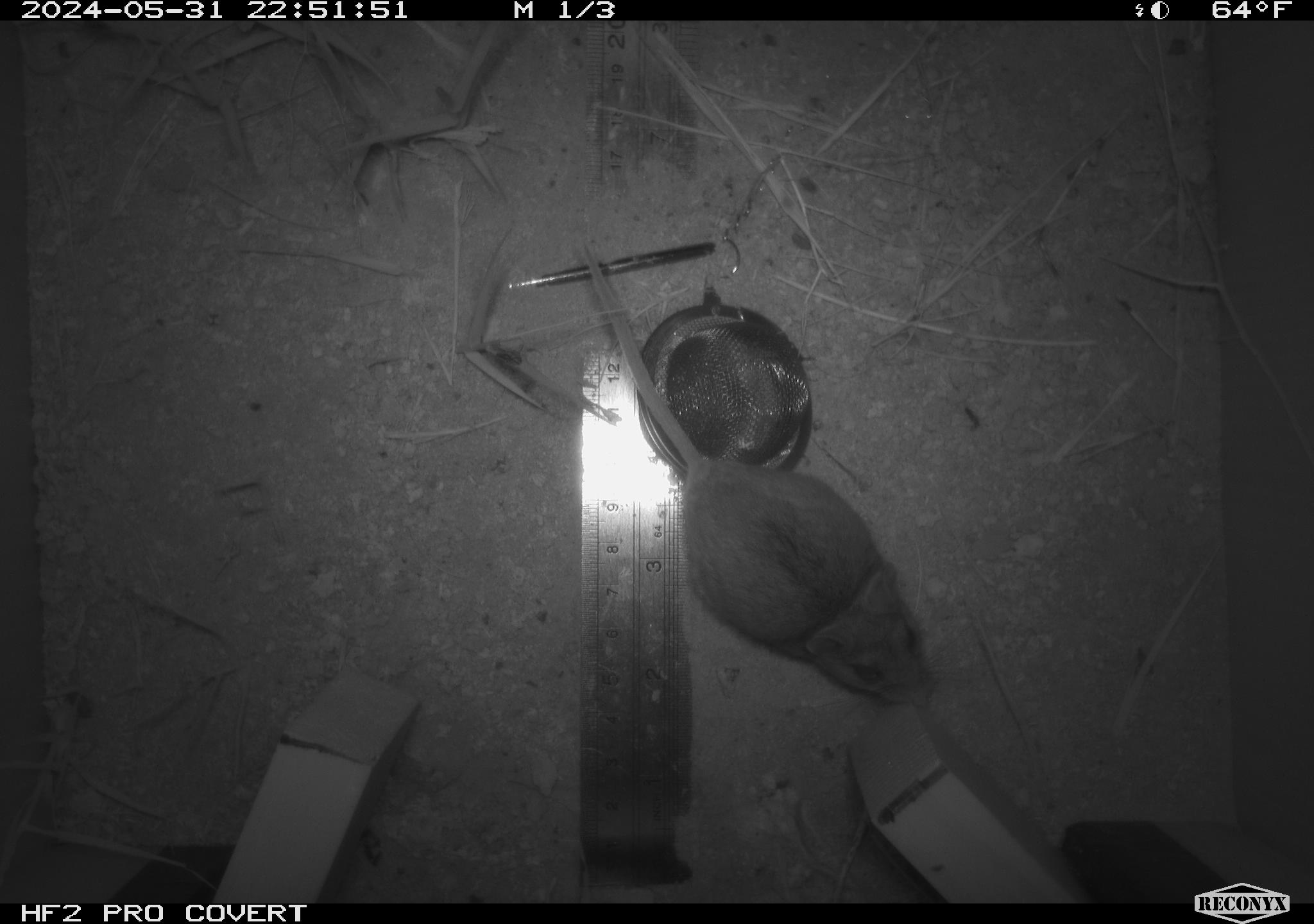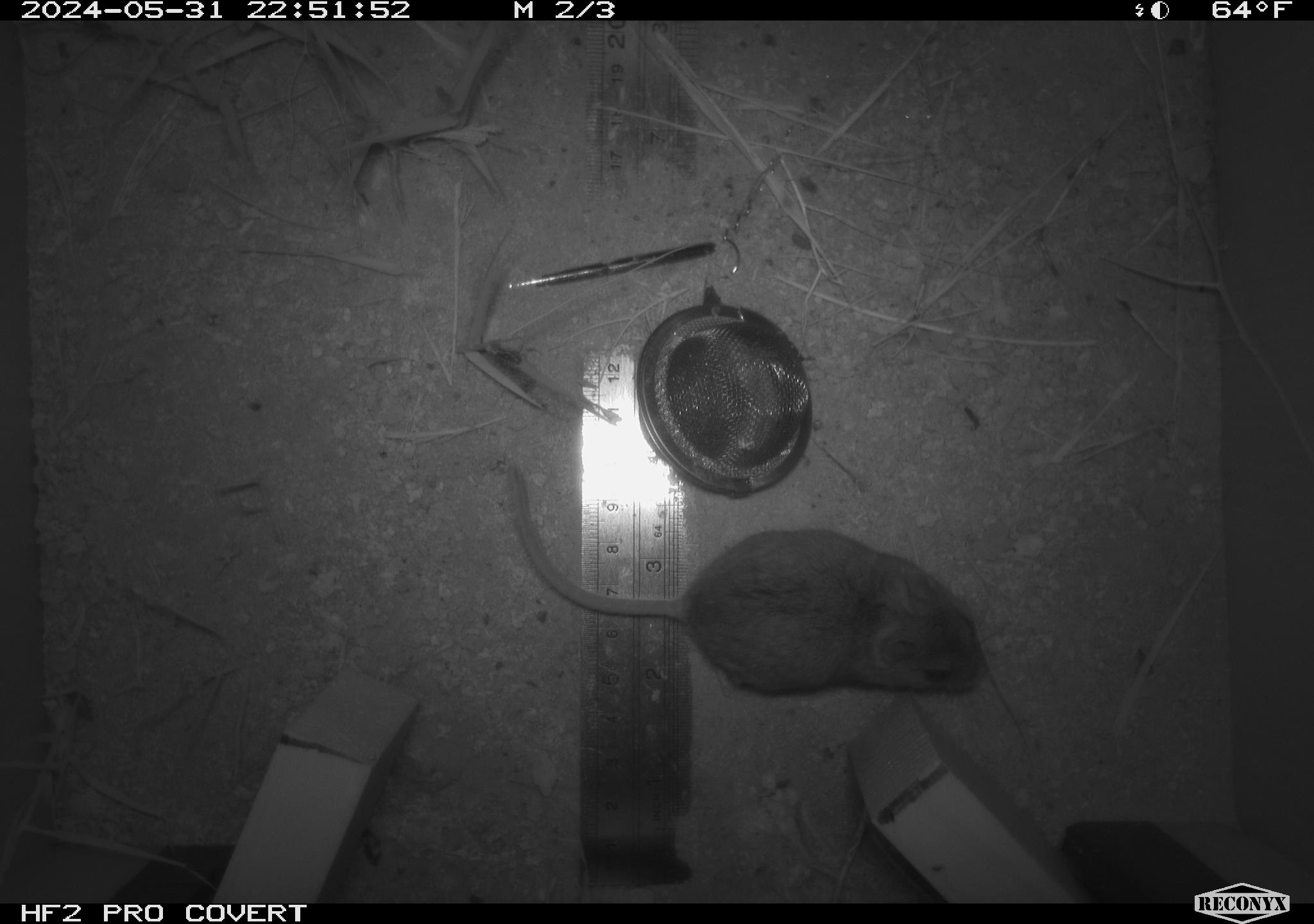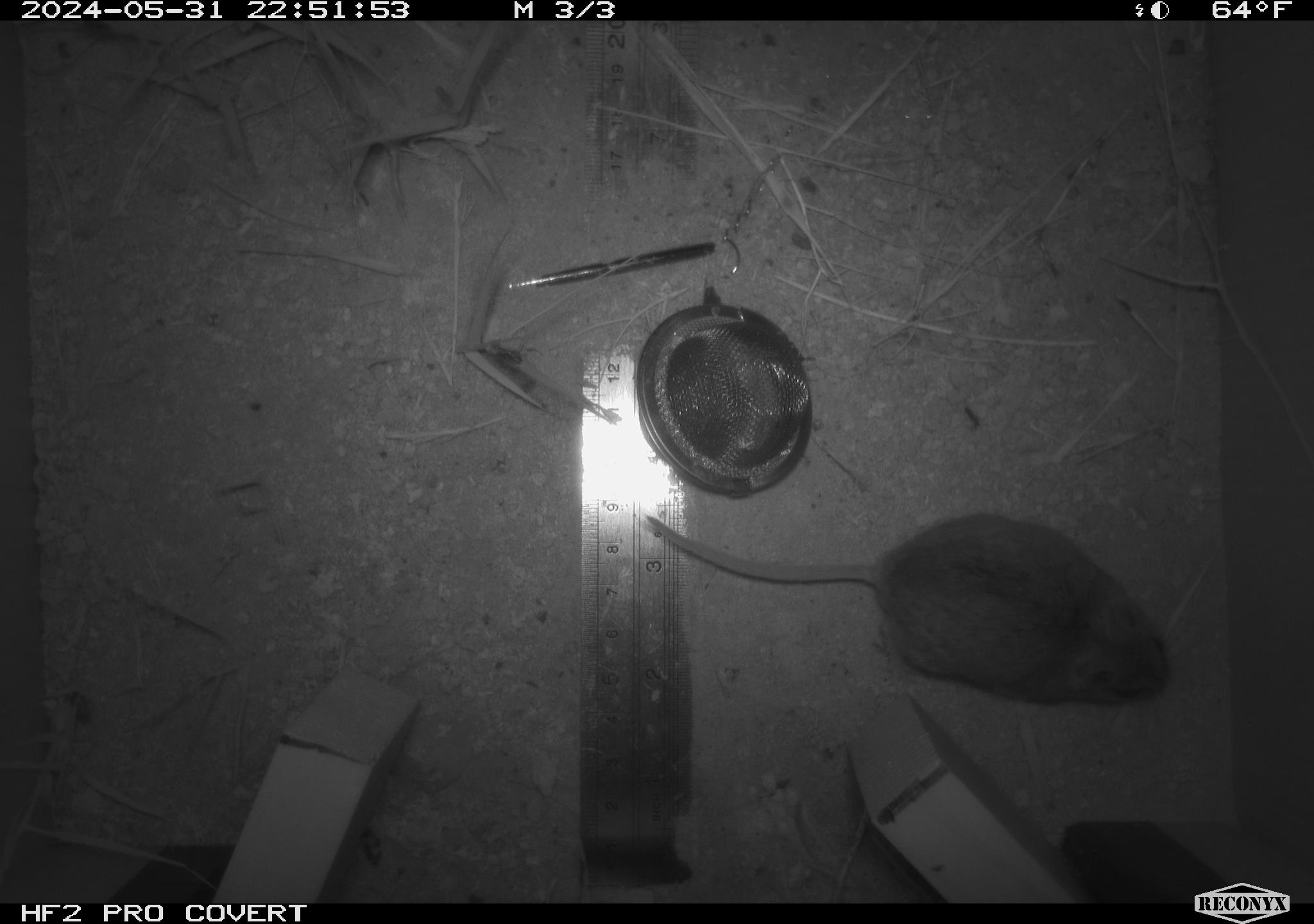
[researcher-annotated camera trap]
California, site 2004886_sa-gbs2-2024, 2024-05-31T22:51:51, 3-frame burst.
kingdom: Animalia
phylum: Chordata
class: Mammalia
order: Rodentia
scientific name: Rodentia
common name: mouse species